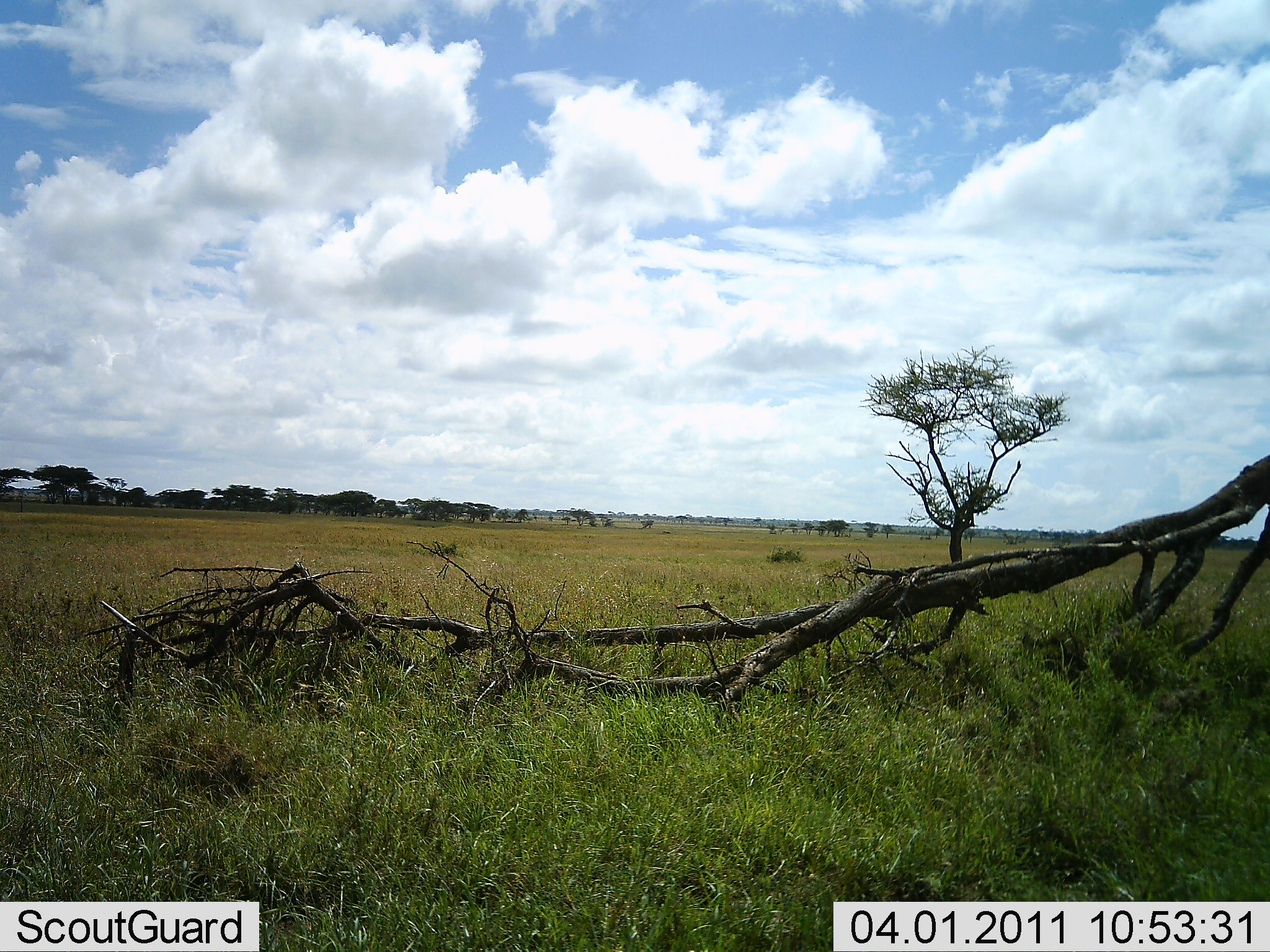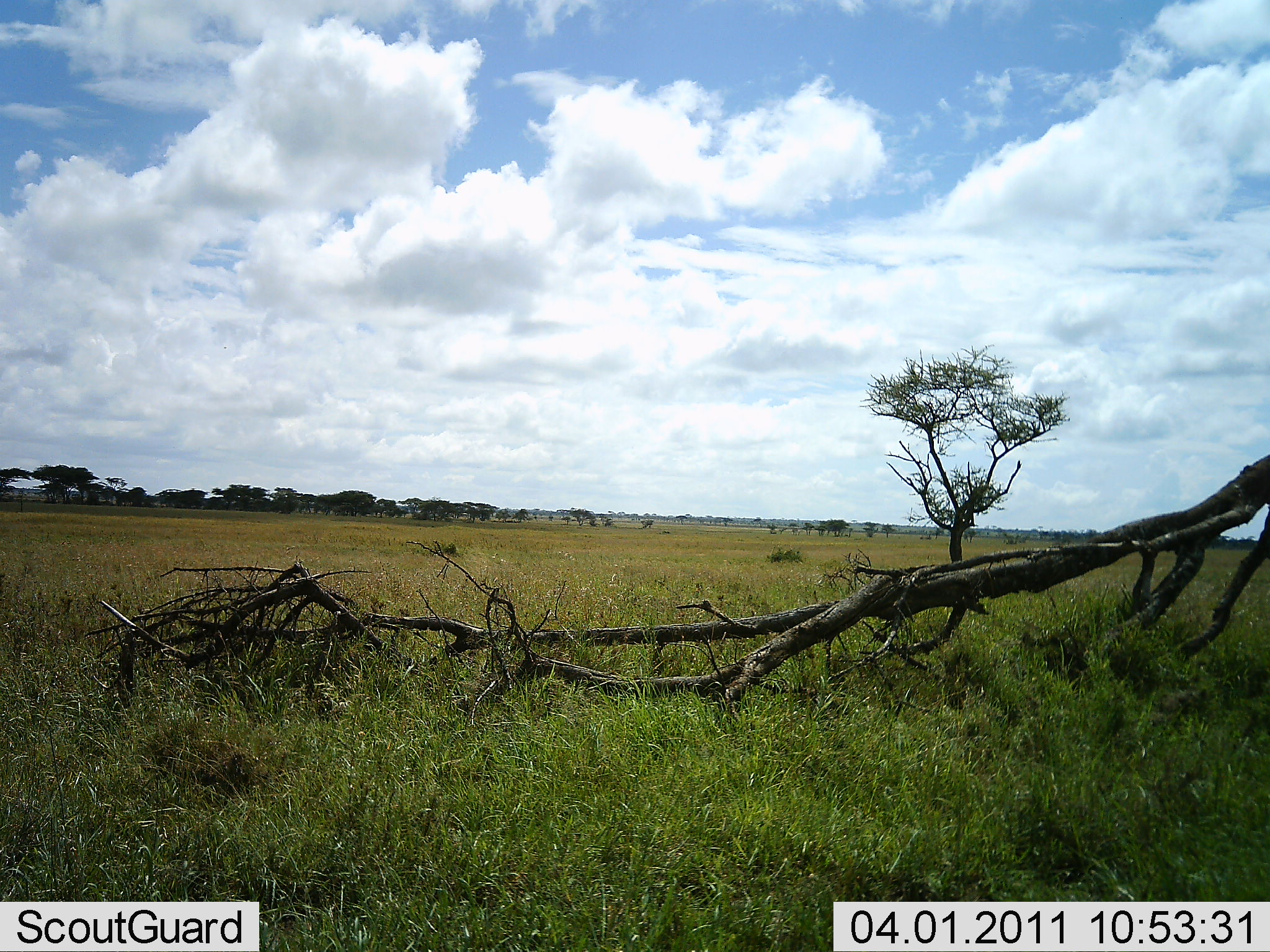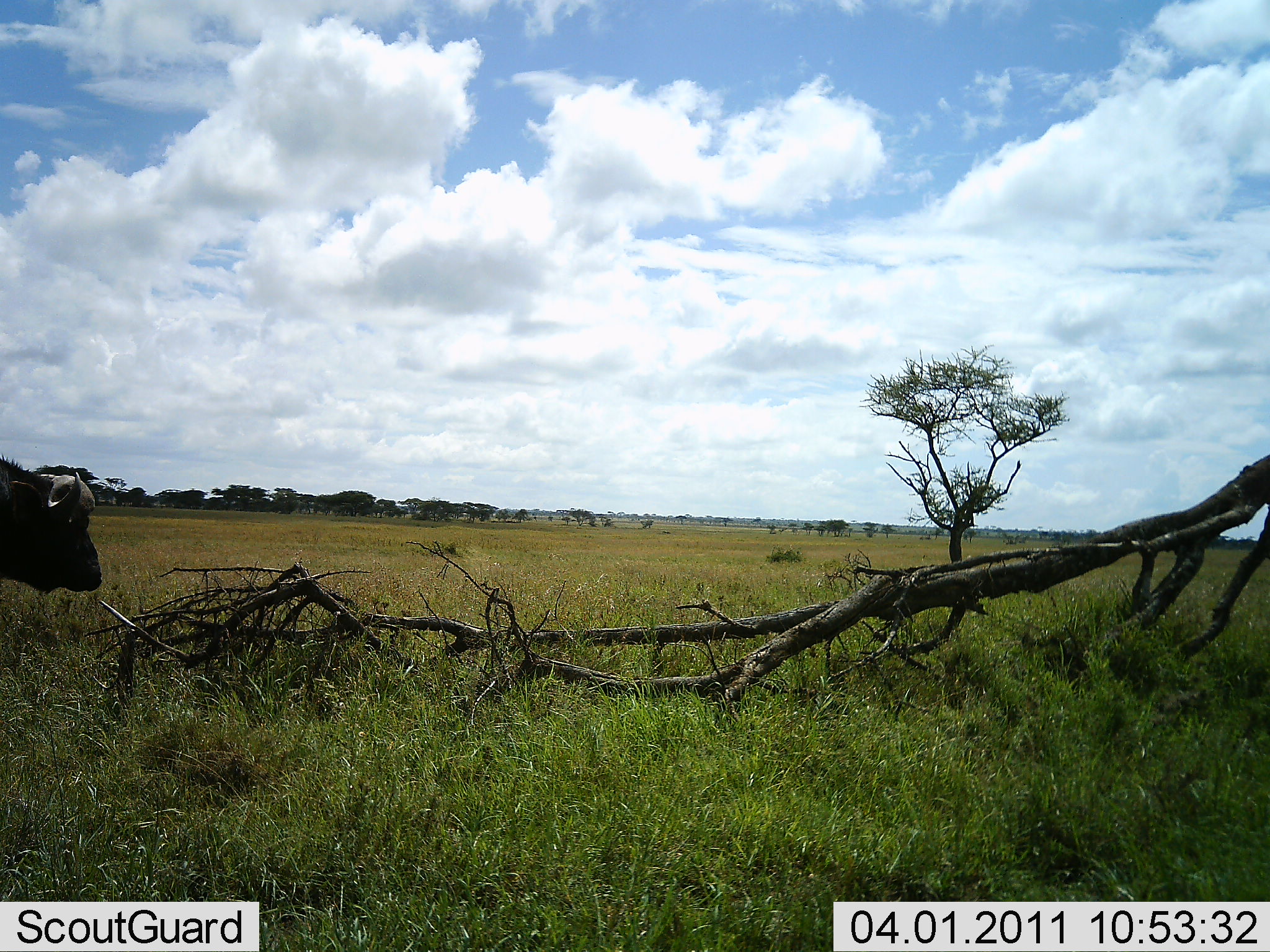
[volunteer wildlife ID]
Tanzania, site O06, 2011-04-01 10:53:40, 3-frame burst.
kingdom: Animalia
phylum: Chordata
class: Mammalia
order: Artiodactyla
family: Bovidae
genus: Syncerus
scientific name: Syncerus caffer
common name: cape buffalo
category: buffalo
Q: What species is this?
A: Buffalo (cape buffalo) (Syncerus caffer).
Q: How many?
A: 1.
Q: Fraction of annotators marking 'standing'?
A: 36%.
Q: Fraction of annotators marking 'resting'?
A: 0%.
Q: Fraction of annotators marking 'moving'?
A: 64%.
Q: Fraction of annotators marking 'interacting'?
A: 0%.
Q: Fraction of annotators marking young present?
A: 0%.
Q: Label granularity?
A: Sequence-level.